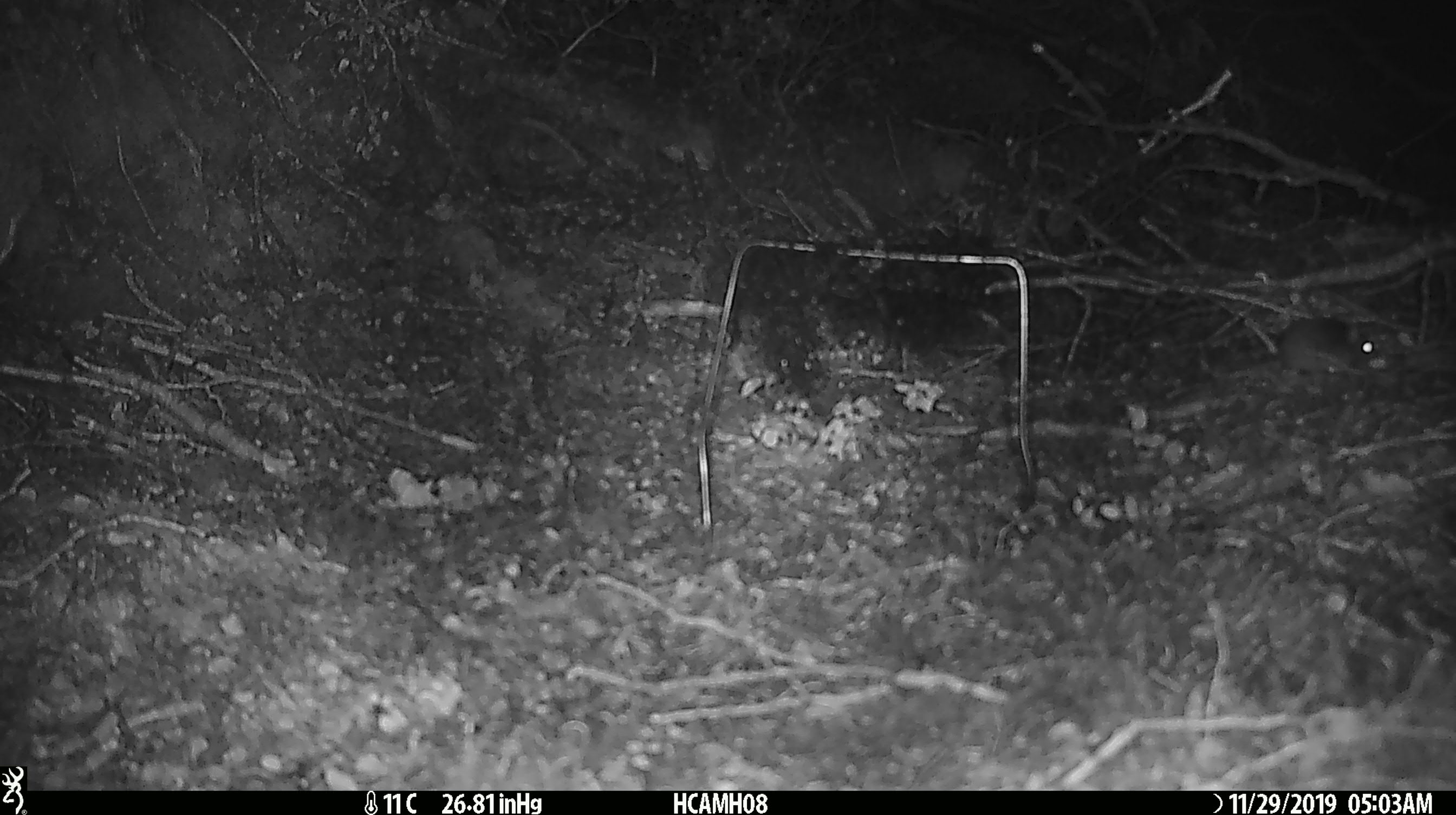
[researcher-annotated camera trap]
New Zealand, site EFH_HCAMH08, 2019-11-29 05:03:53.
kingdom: Animalia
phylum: Chordata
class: Mammalia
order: Rodentia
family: Muridae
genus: Mus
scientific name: Mus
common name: mouse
Mouse (Mus).